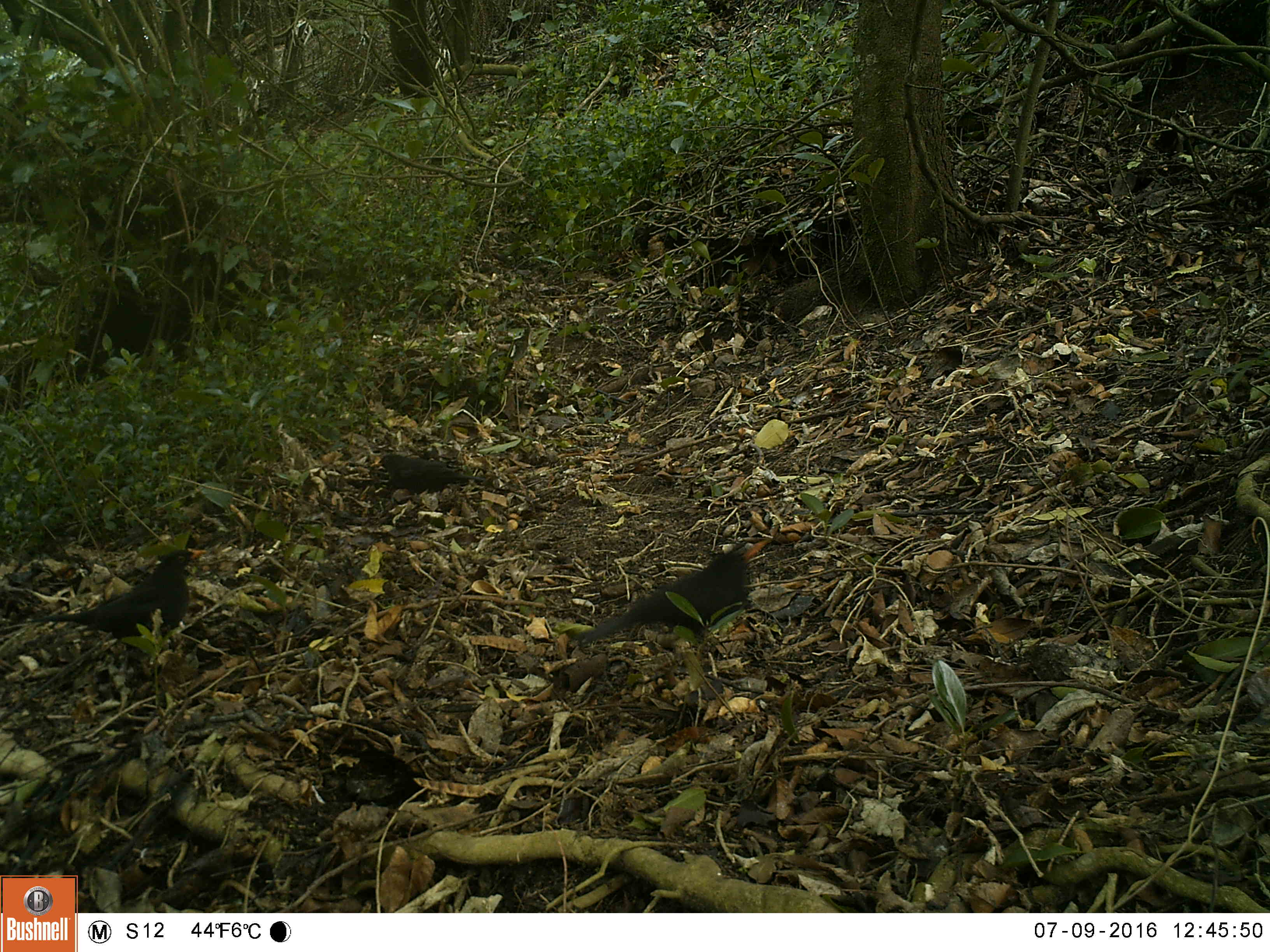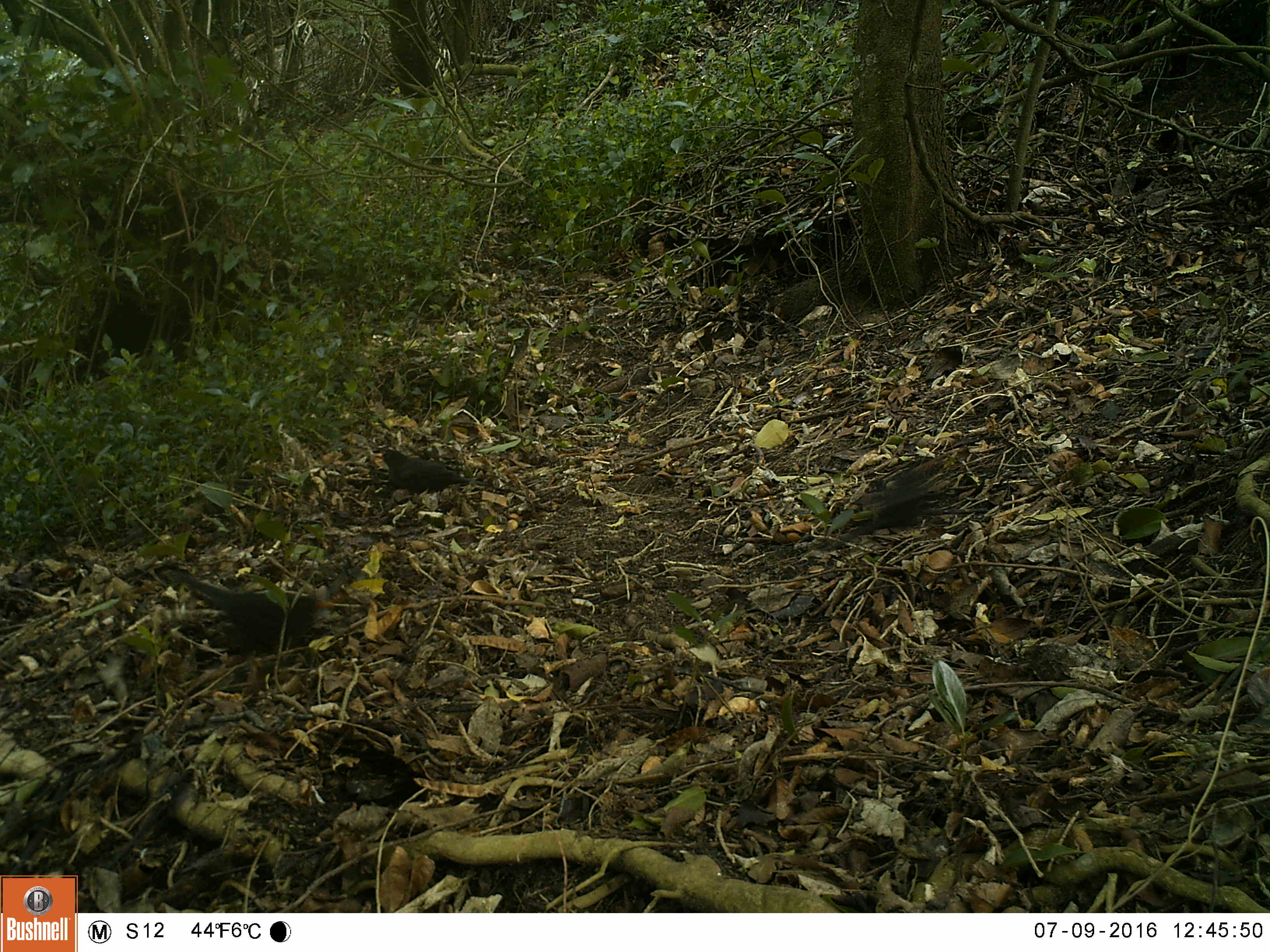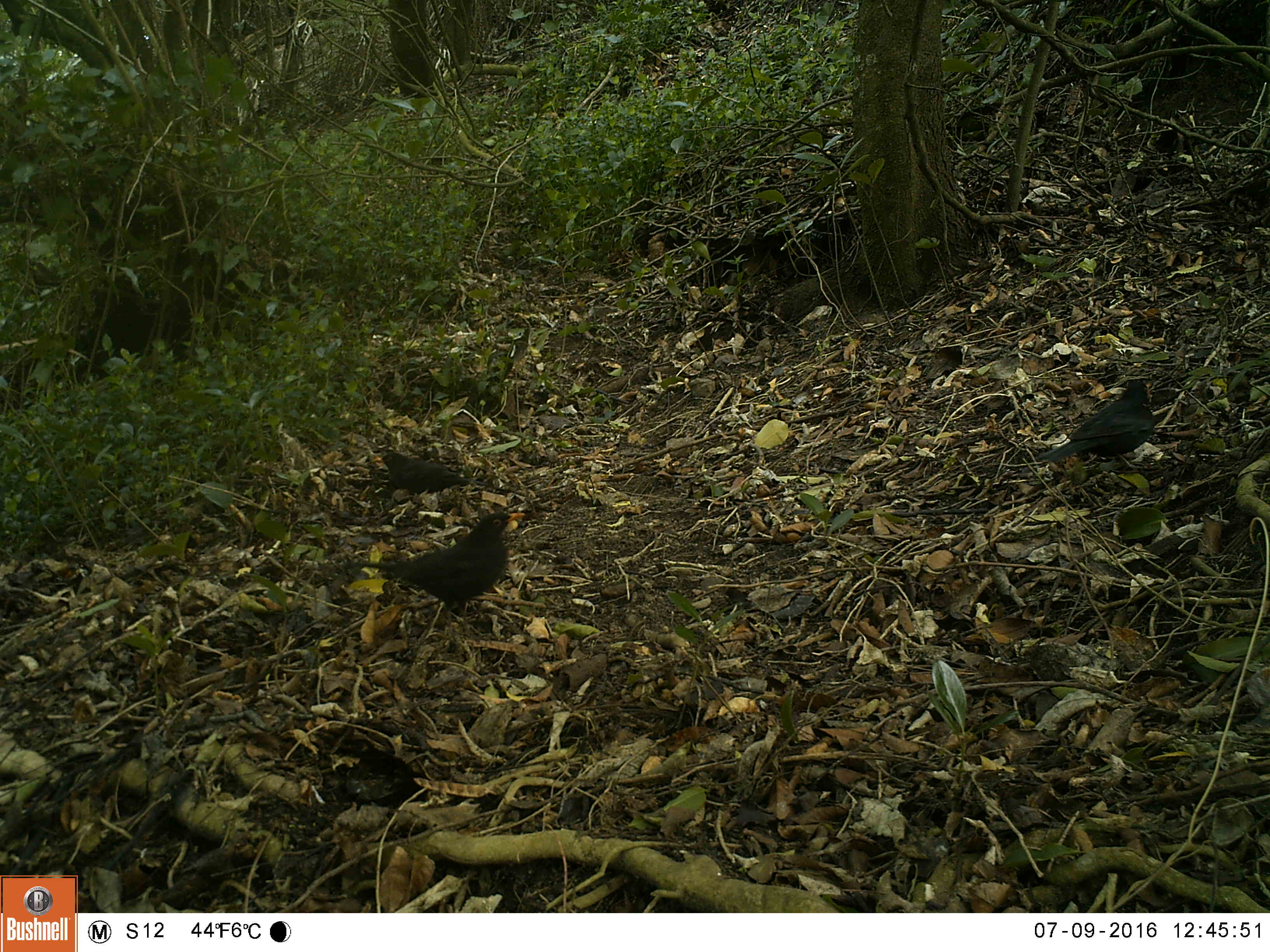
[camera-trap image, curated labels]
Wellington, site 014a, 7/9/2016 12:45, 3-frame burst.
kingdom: Animalia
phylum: Chordata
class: Aves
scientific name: Aves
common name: bird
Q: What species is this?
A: Bird (Aves).